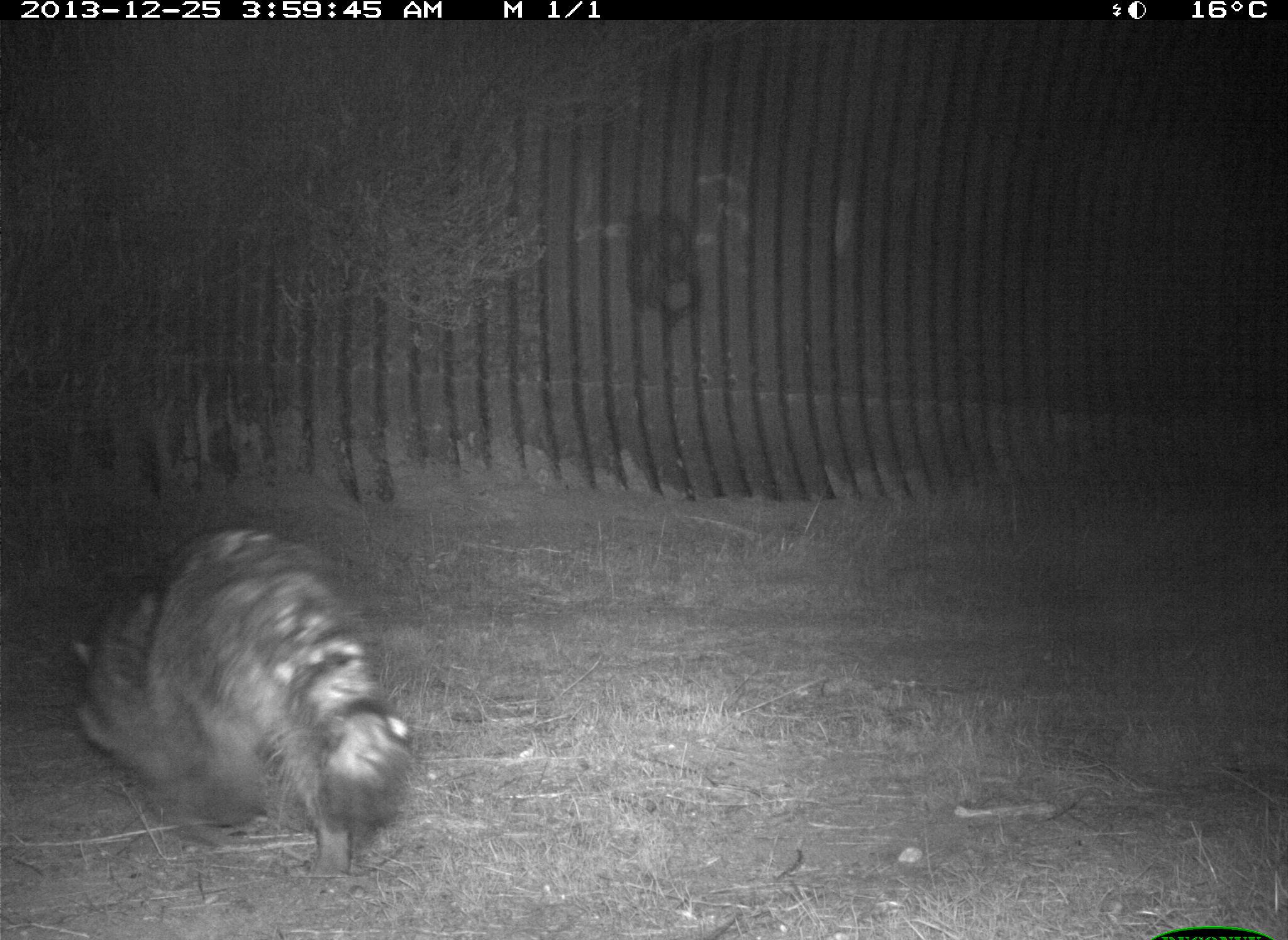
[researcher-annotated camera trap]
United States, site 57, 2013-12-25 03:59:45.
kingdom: Animalia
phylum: Chordata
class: Mammalia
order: Carnivora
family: Procyonidae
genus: Procyon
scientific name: Procyon lotor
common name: raccoon